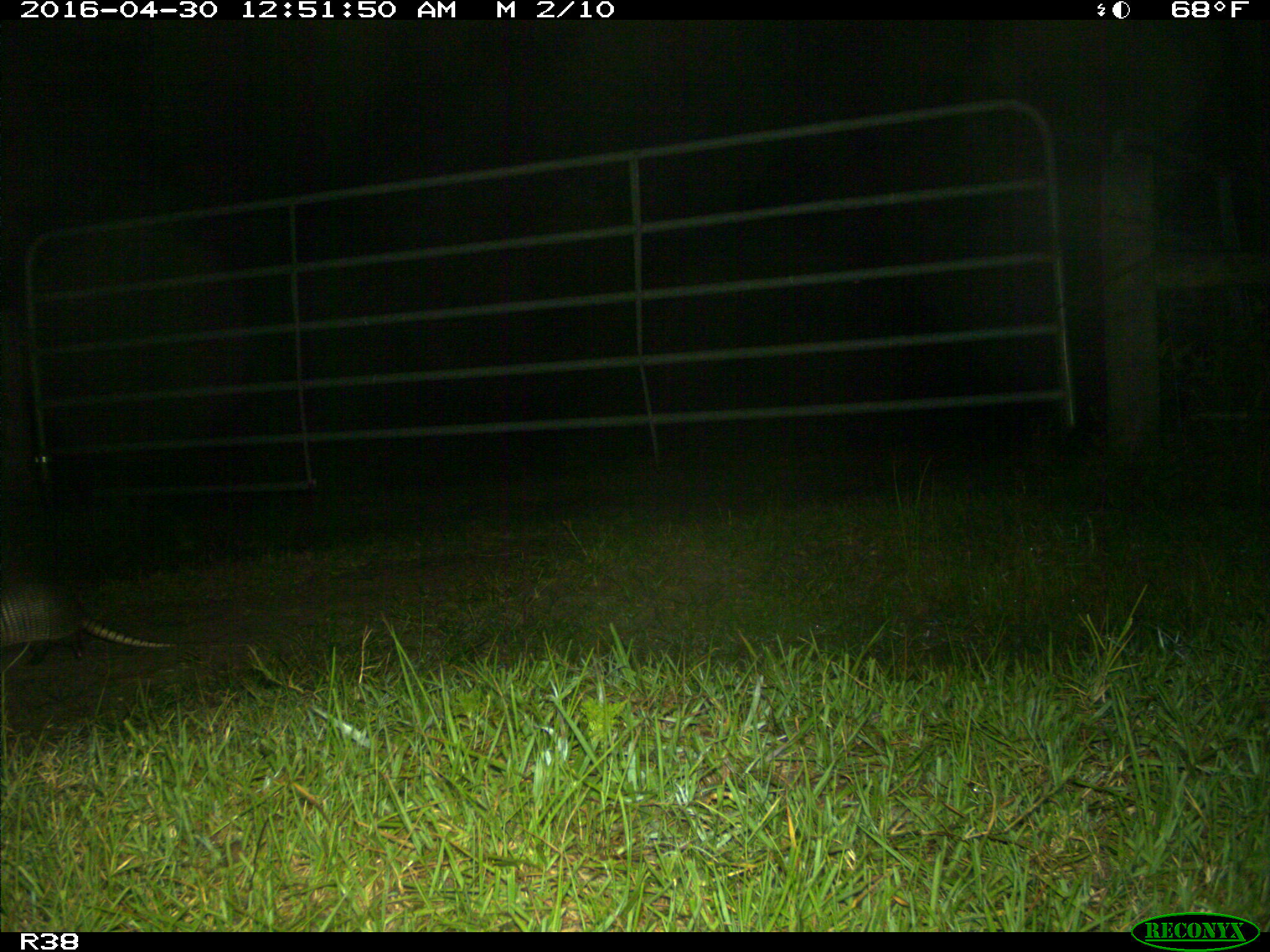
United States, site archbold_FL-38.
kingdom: Animalia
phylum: Chordata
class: Mammalia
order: Cingulata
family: Dasypodidae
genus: Dasypus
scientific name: Dasypus novemcinctus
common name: nine-banded armadillo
Dasypus novemcinctus (nine-banded armadillo).